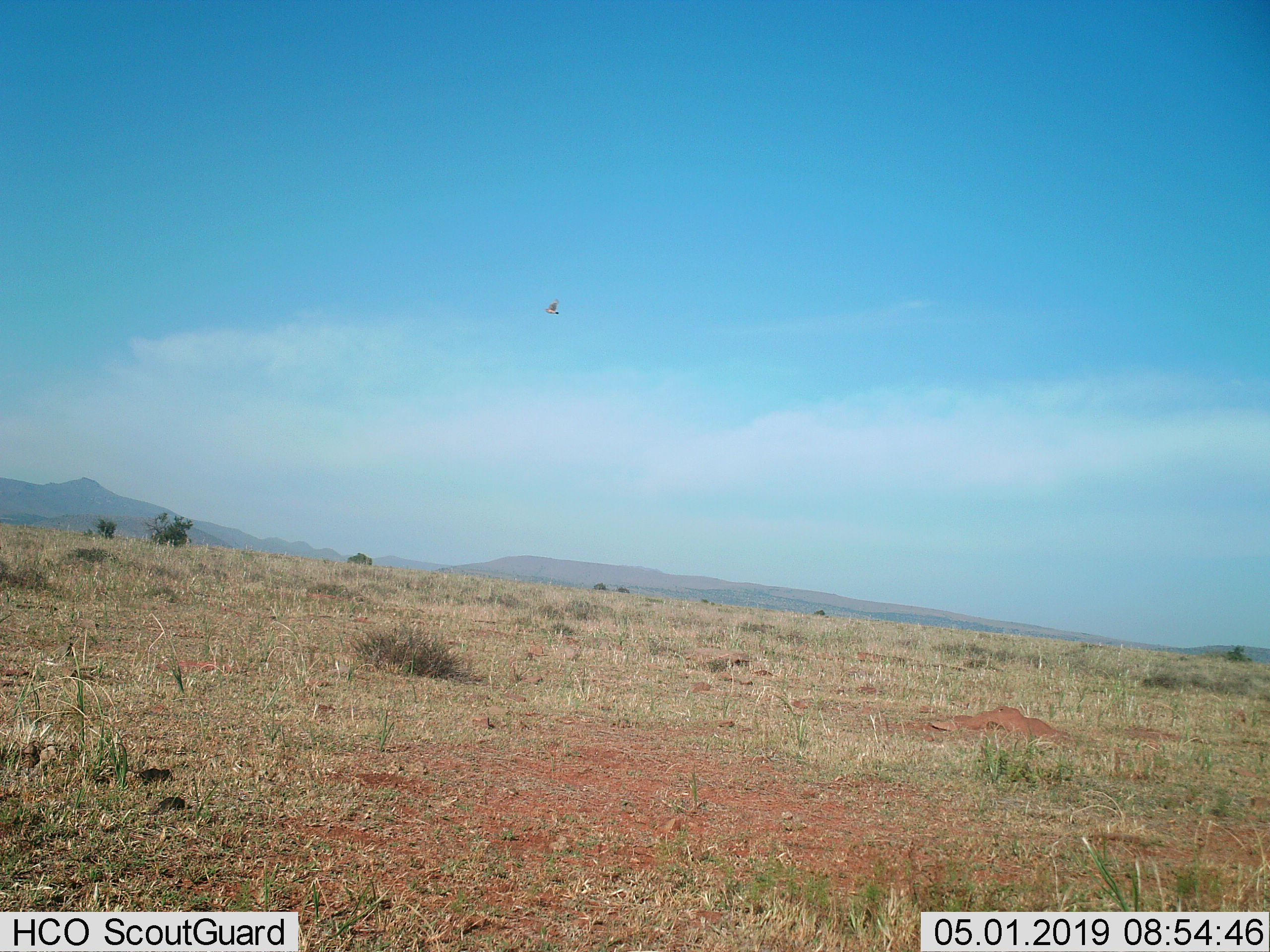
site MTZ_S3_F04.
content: unidentified animal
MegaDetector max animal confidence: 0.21